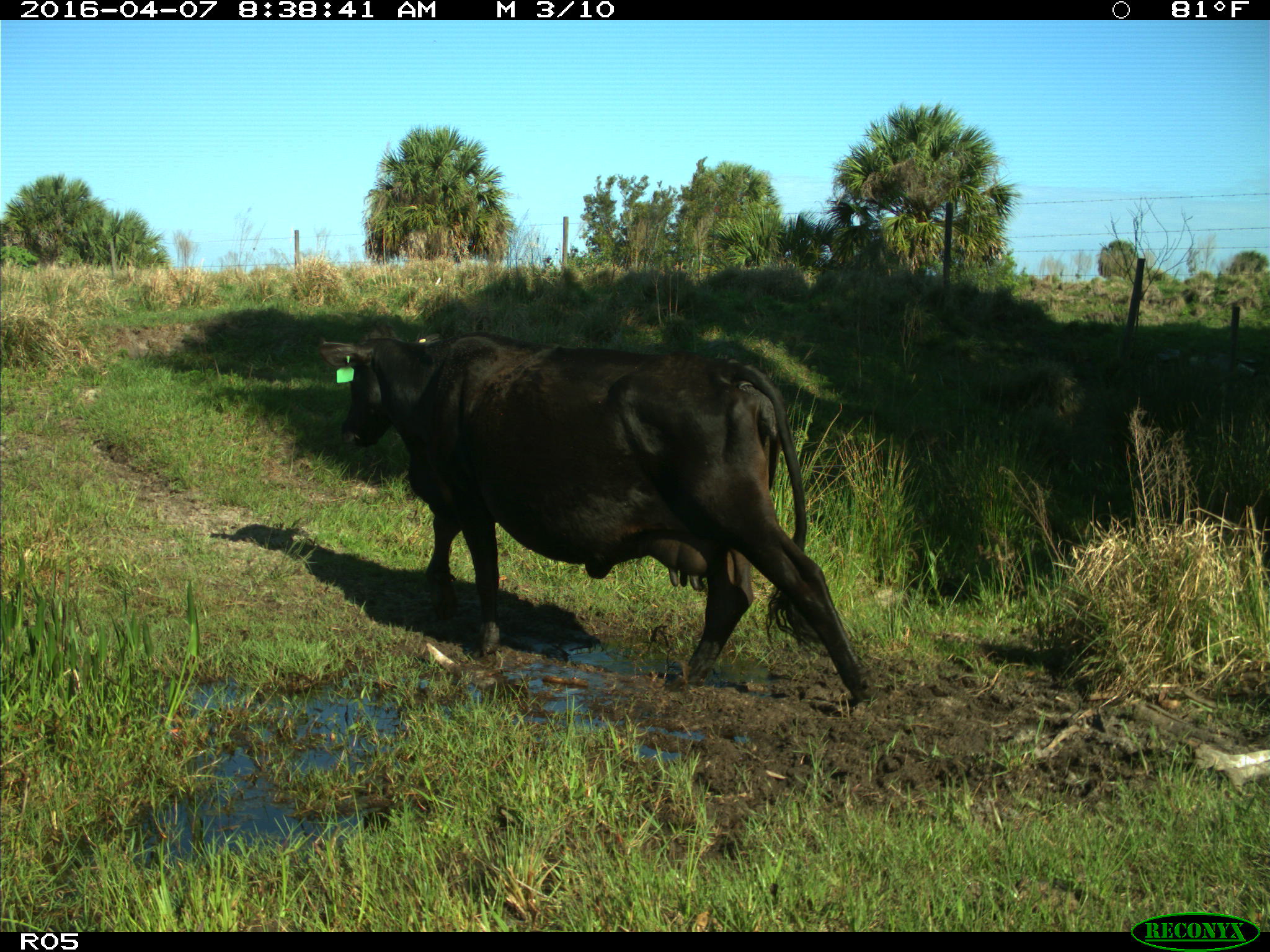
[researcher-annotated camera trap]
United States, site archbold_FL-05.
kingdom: Animalia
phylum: Chordata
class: Mammalia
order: Artiodactyla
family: Bovidae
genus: Bos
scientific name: Bos taurus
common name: domestic cow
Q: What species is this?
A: Bos taurus (domestic cow).